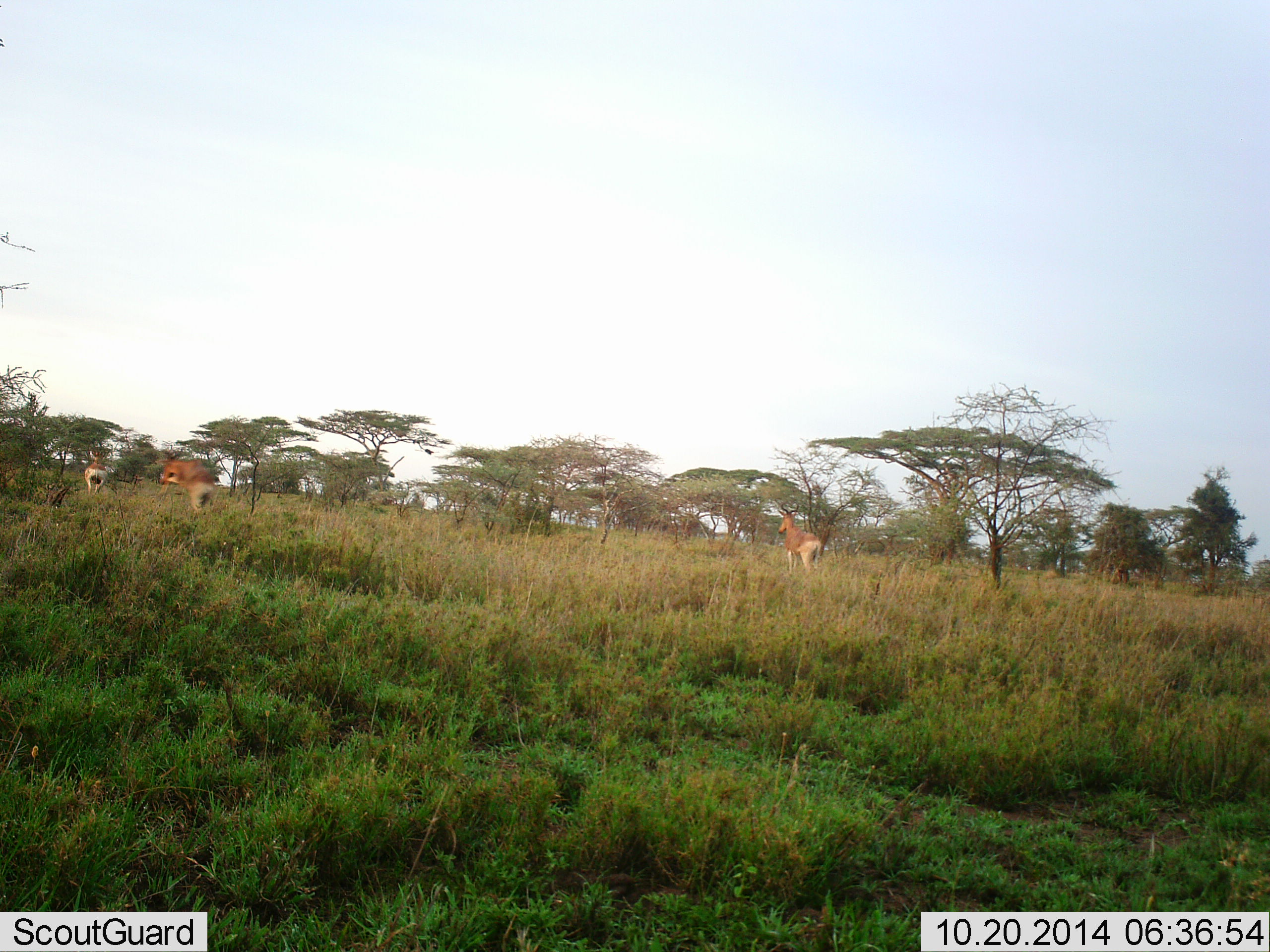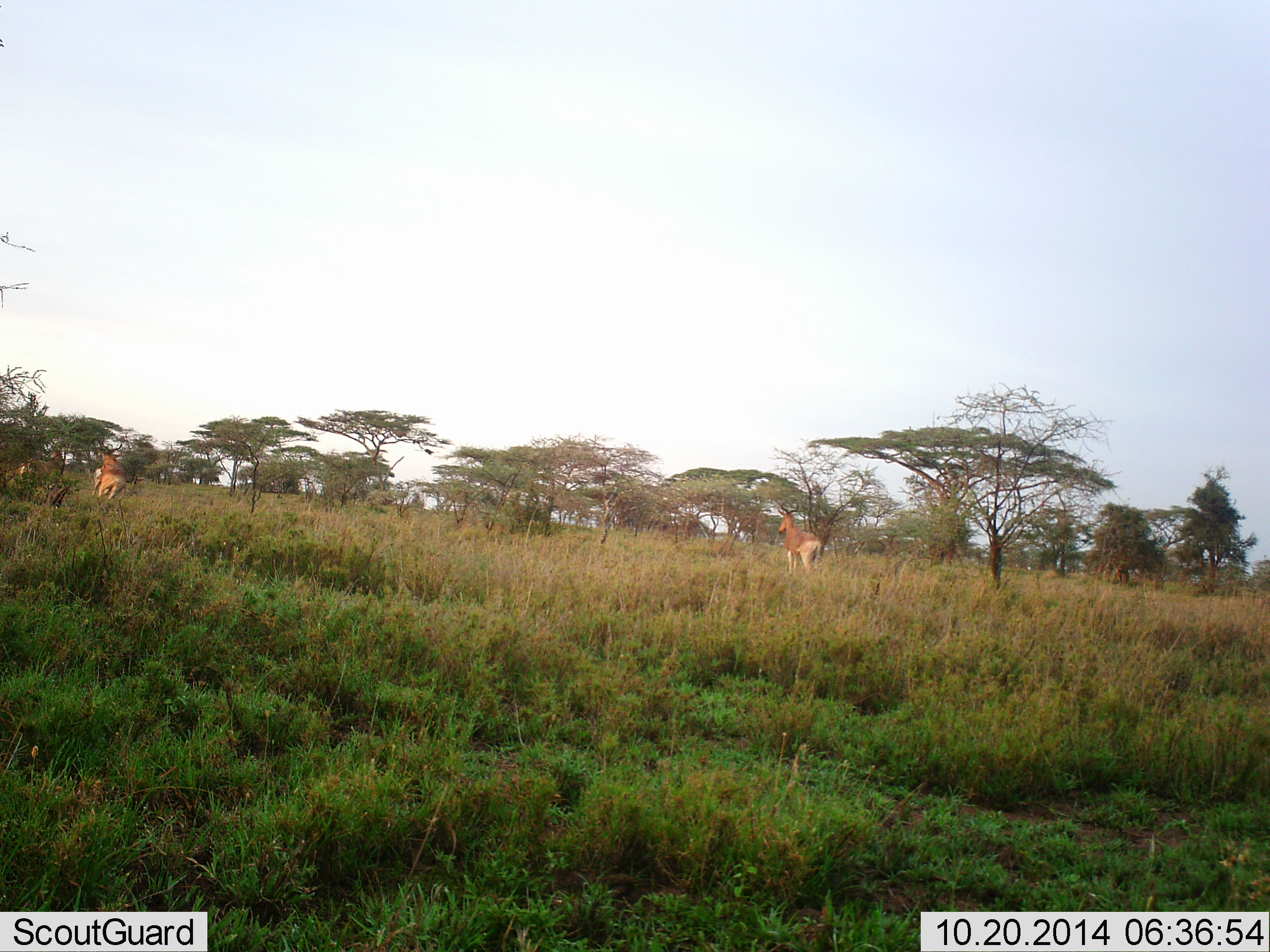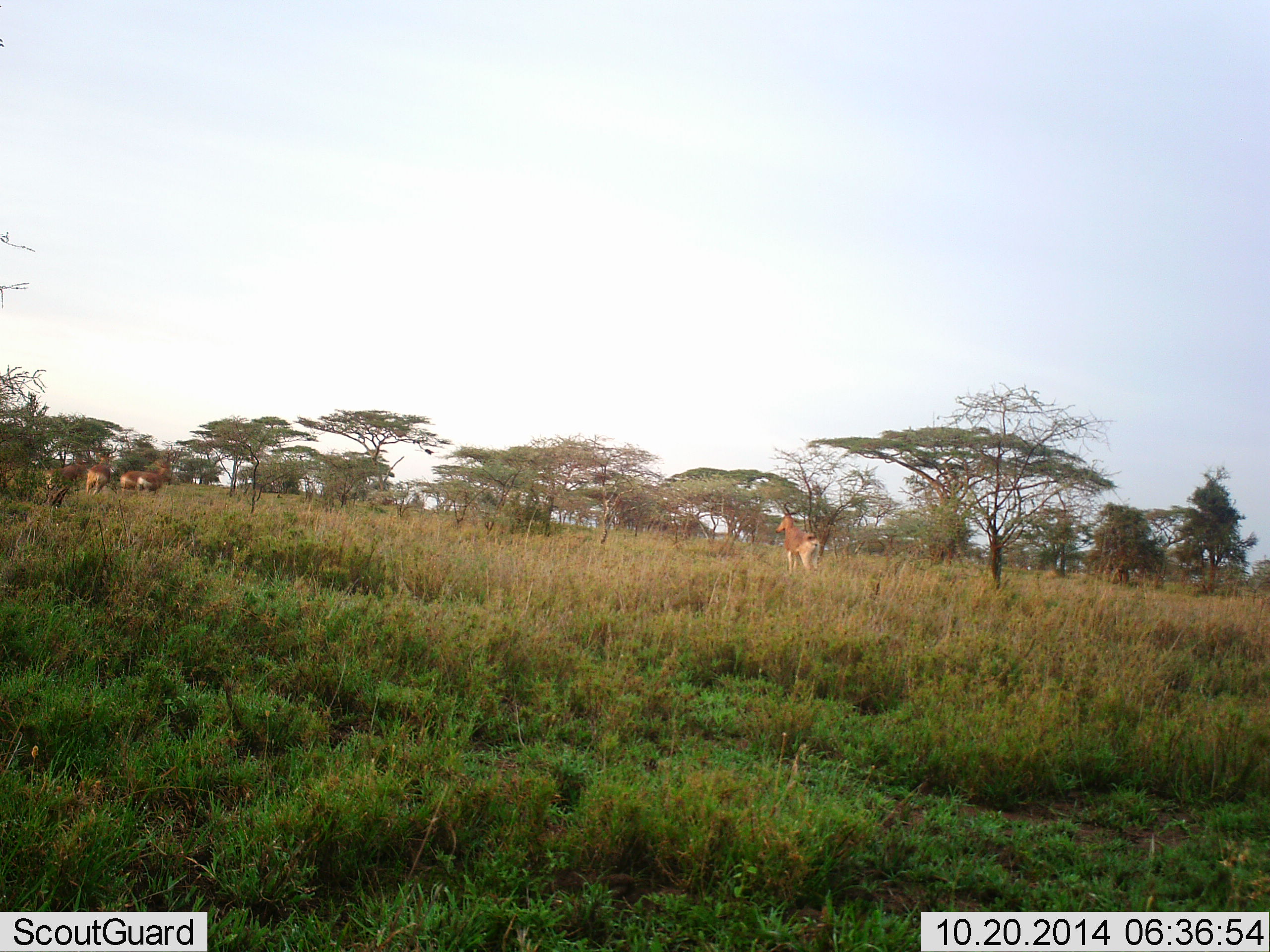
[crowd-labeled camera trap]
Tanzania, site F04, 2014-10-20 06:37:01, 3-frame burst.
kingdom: Animalia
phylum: Chordata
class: Mammalia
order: Artiodactyla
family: Bovidae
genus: Alcelaphus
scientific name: Alcelaphus buselaphus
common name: hartebeest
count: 5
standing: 60%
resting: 0%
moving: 90%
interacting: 20%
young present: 0%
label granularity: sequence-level